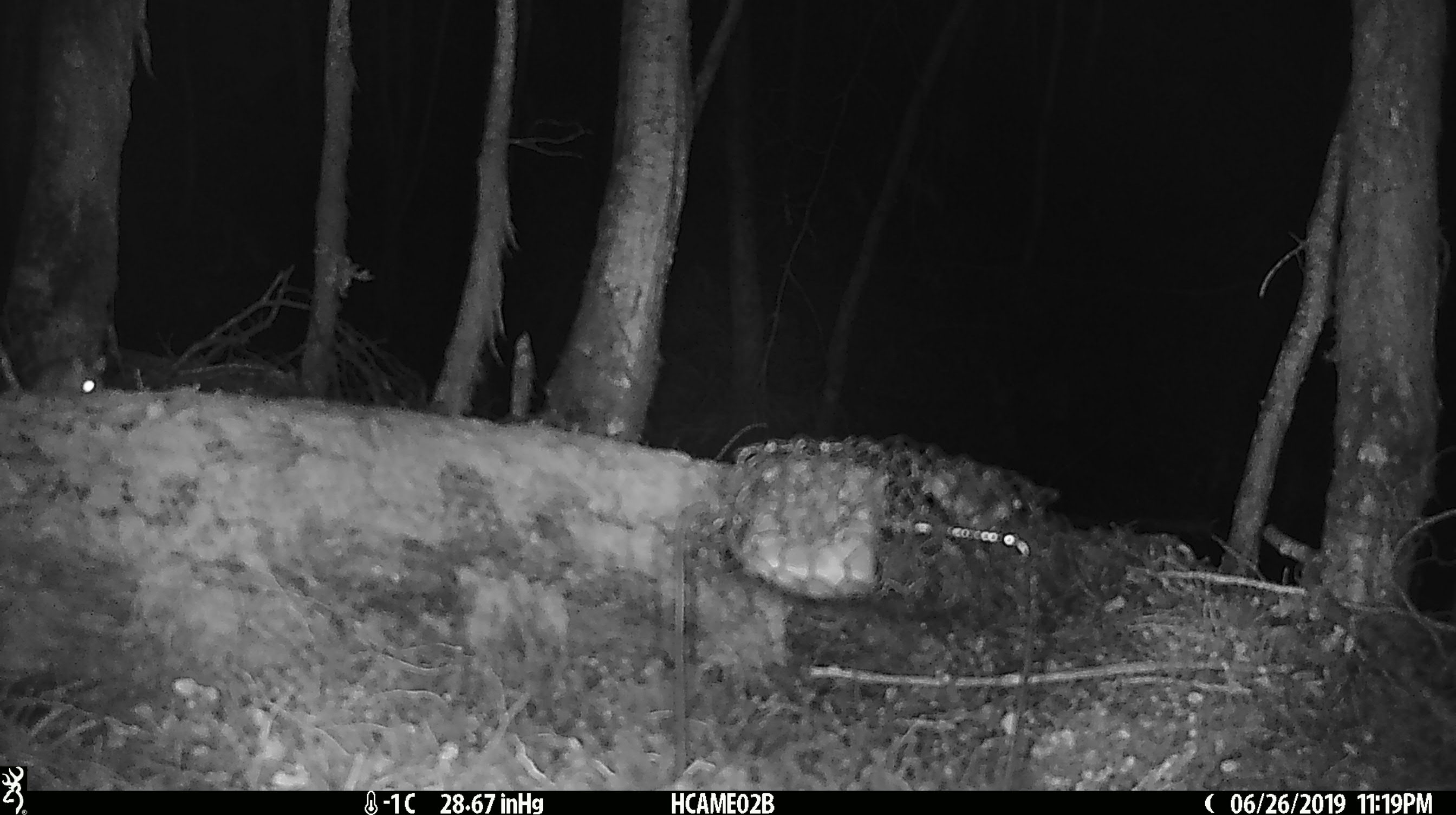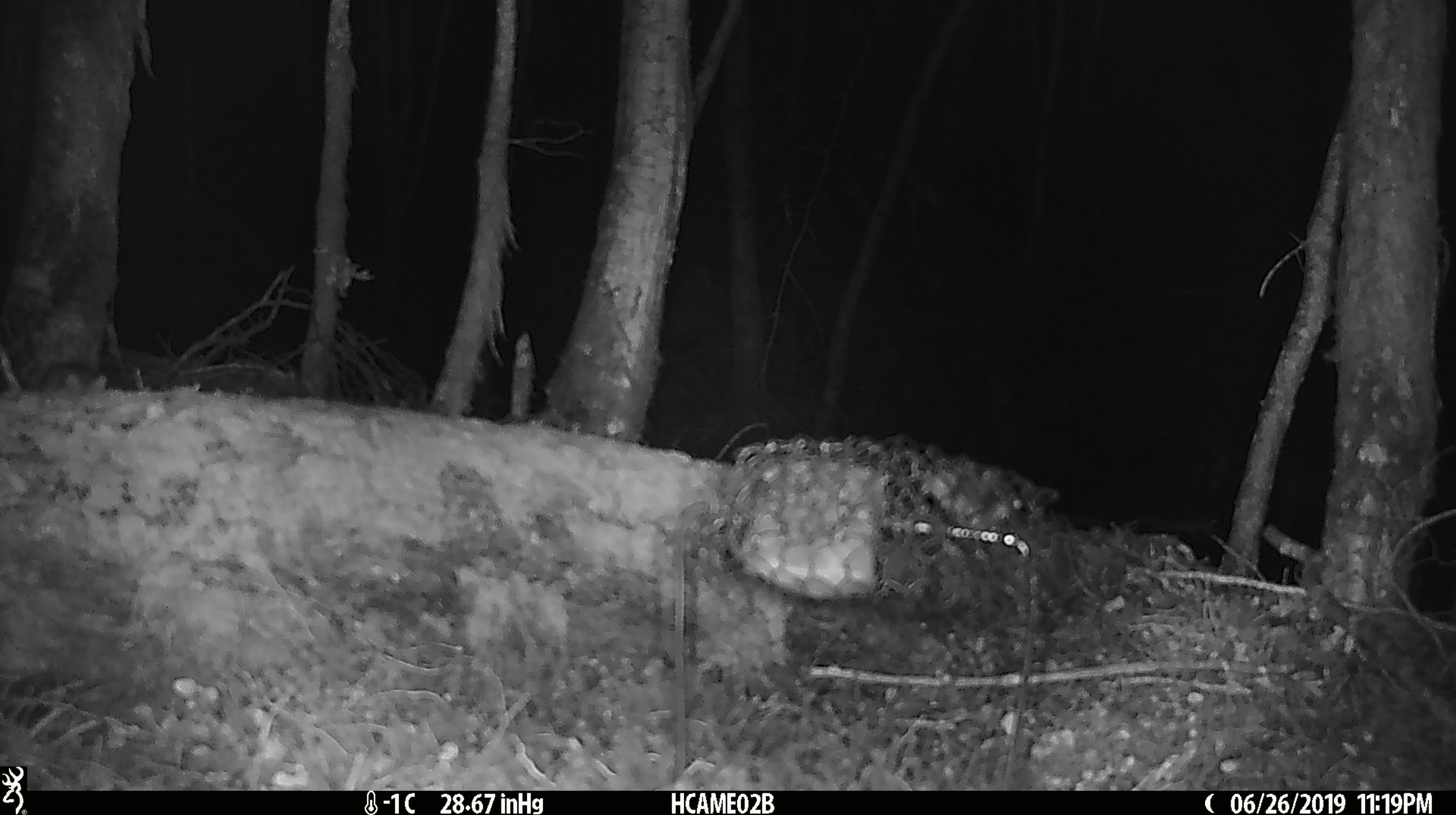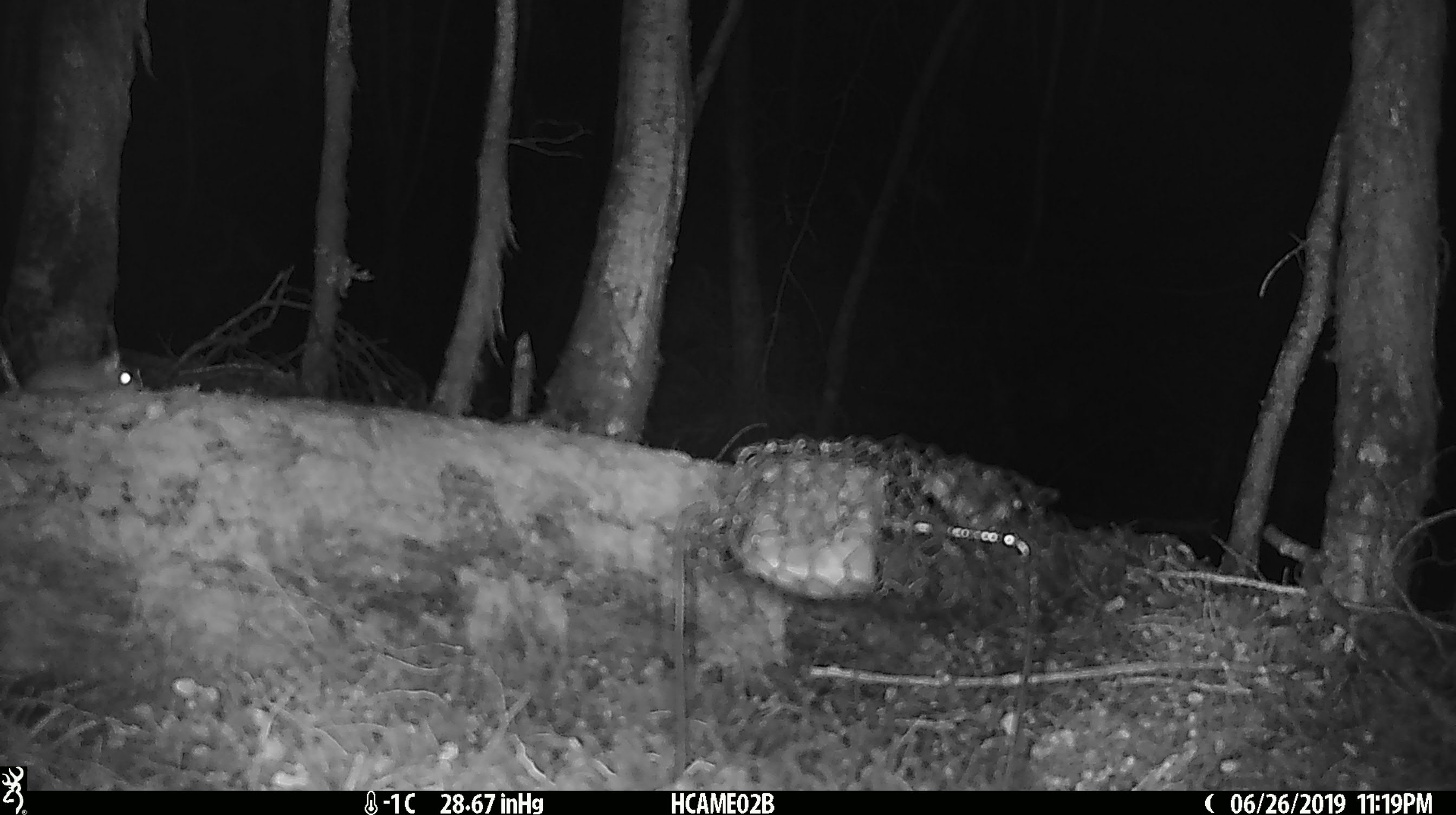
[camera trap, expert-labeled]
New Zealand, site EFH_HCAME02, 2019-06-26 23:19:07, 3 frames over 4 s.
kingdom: Animalia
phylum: Chordata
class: Mammalia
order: Rodentia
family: Muridae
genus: Mus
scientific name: Mus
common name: mouse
Mouse (Mus).